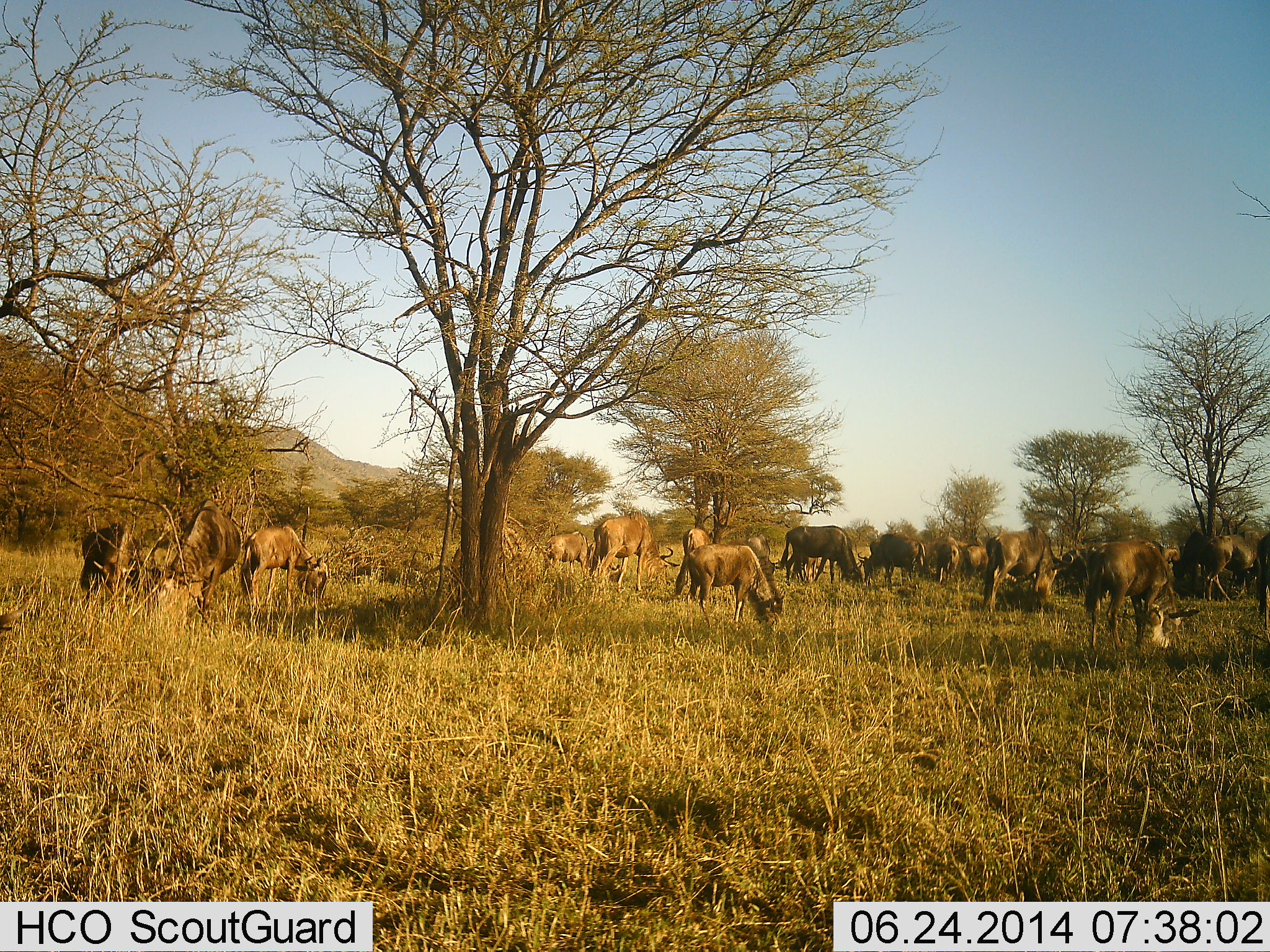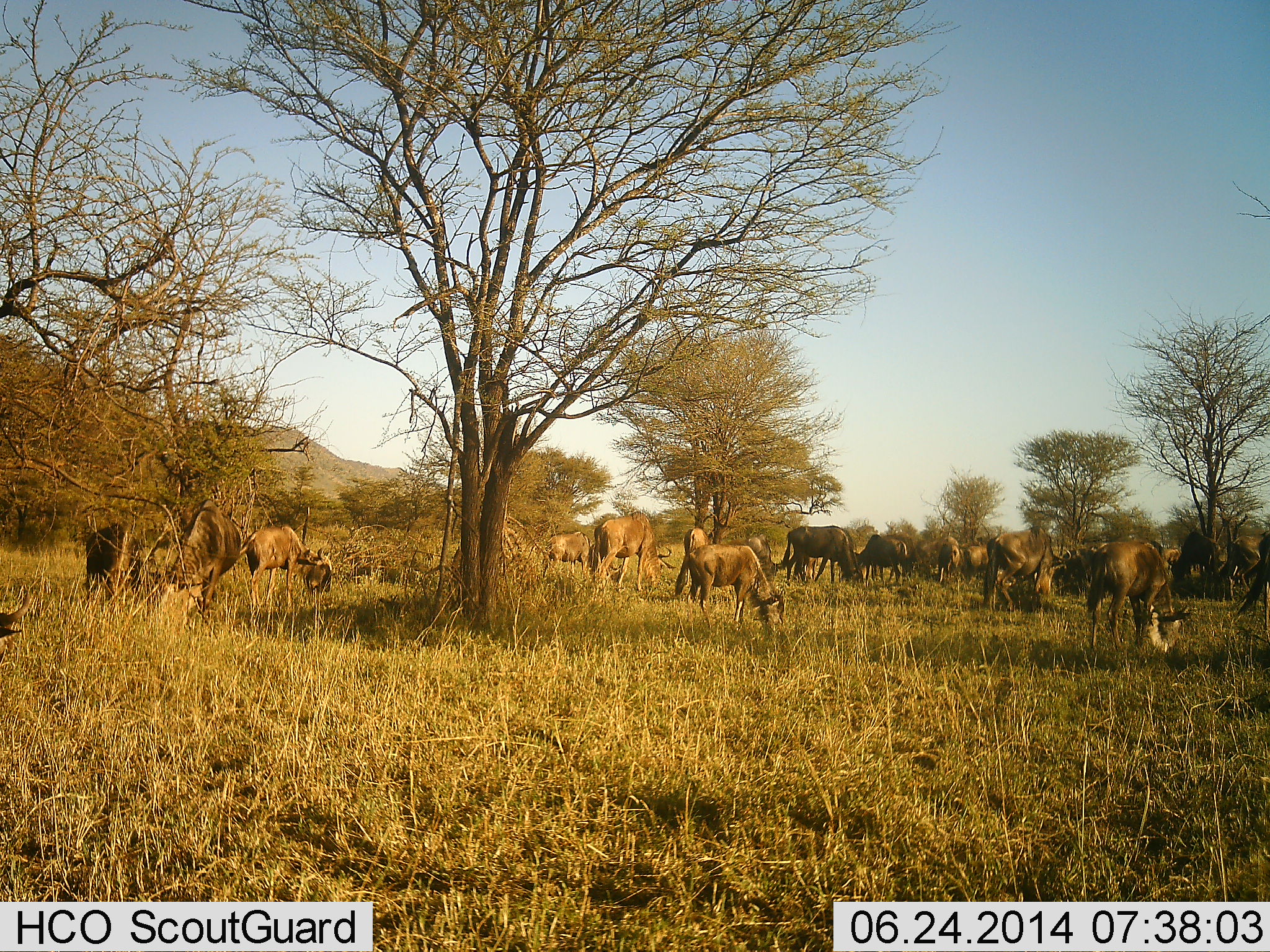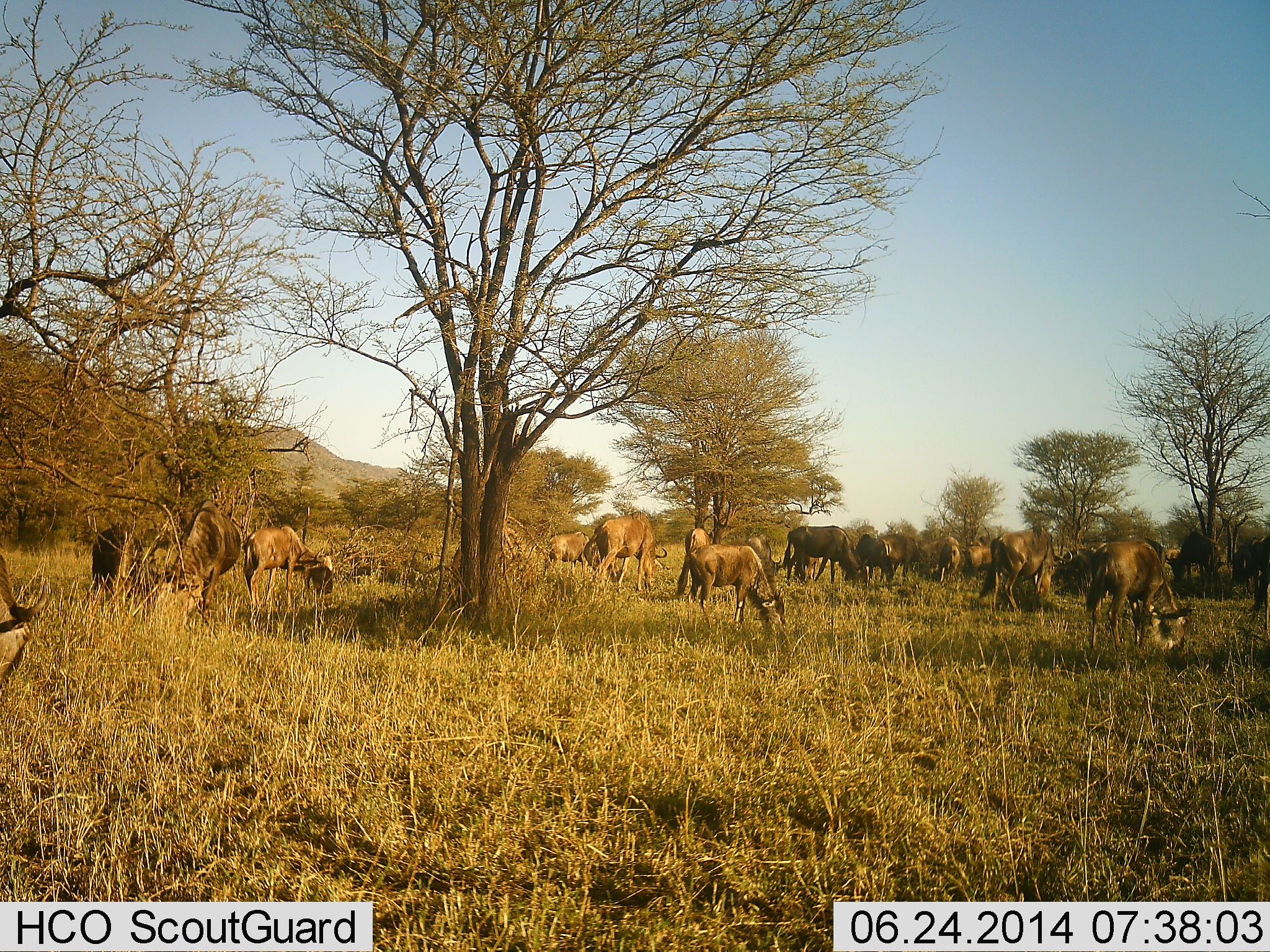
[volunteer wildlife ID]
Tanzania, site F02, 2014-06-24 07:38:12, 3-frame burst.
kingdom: Animalia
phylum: Chordata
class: Mammalia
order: Artiodactyla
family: Bovidae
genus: Connochaetes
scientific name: Connochaetes taurinus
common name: blue wildebeest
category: wildebeest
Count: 11-50.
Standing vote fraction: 30%.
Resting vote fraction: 0%.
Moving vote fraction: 10%.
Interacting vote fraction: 0%.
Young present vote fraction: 0%.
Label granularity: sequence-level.